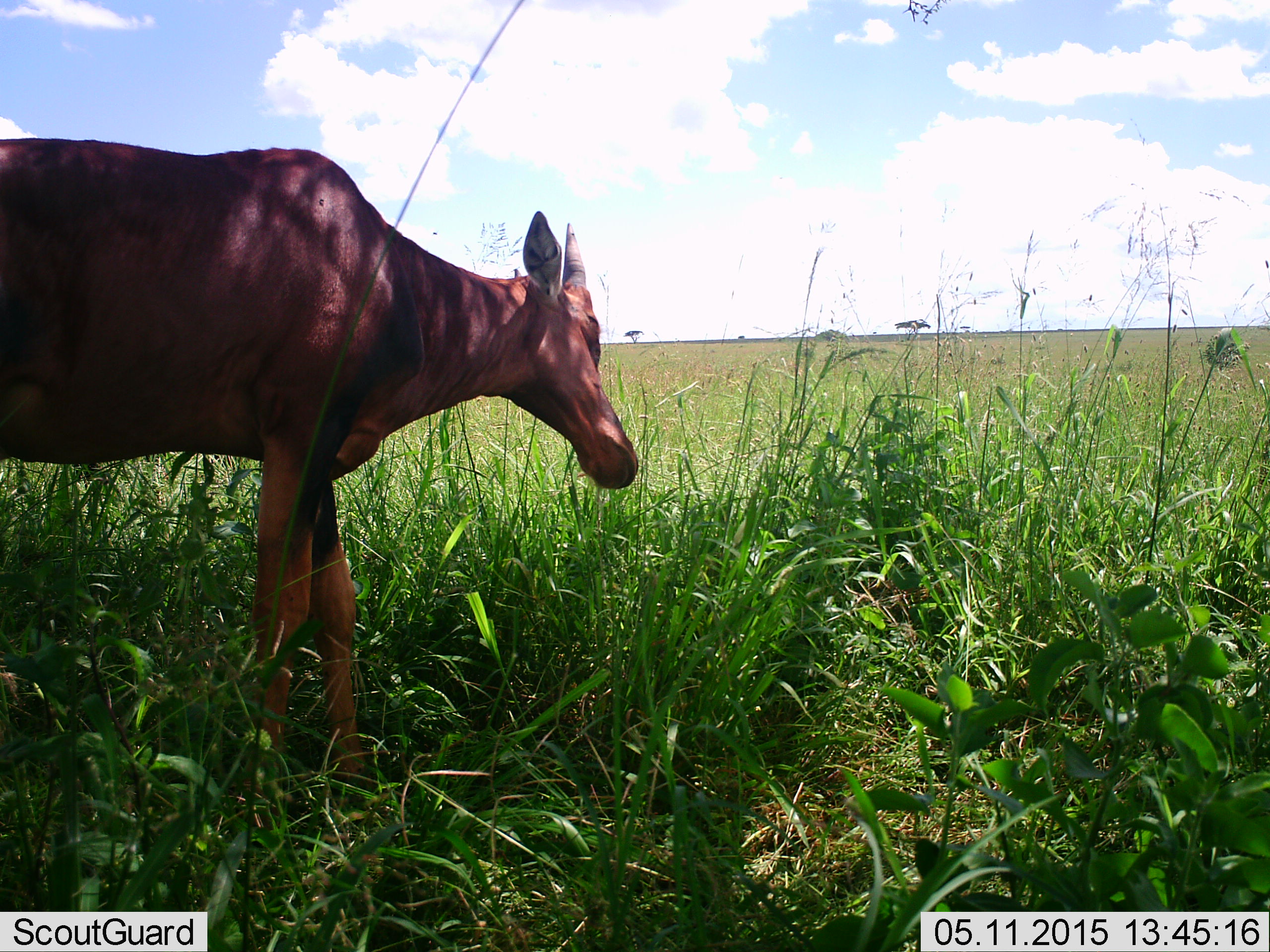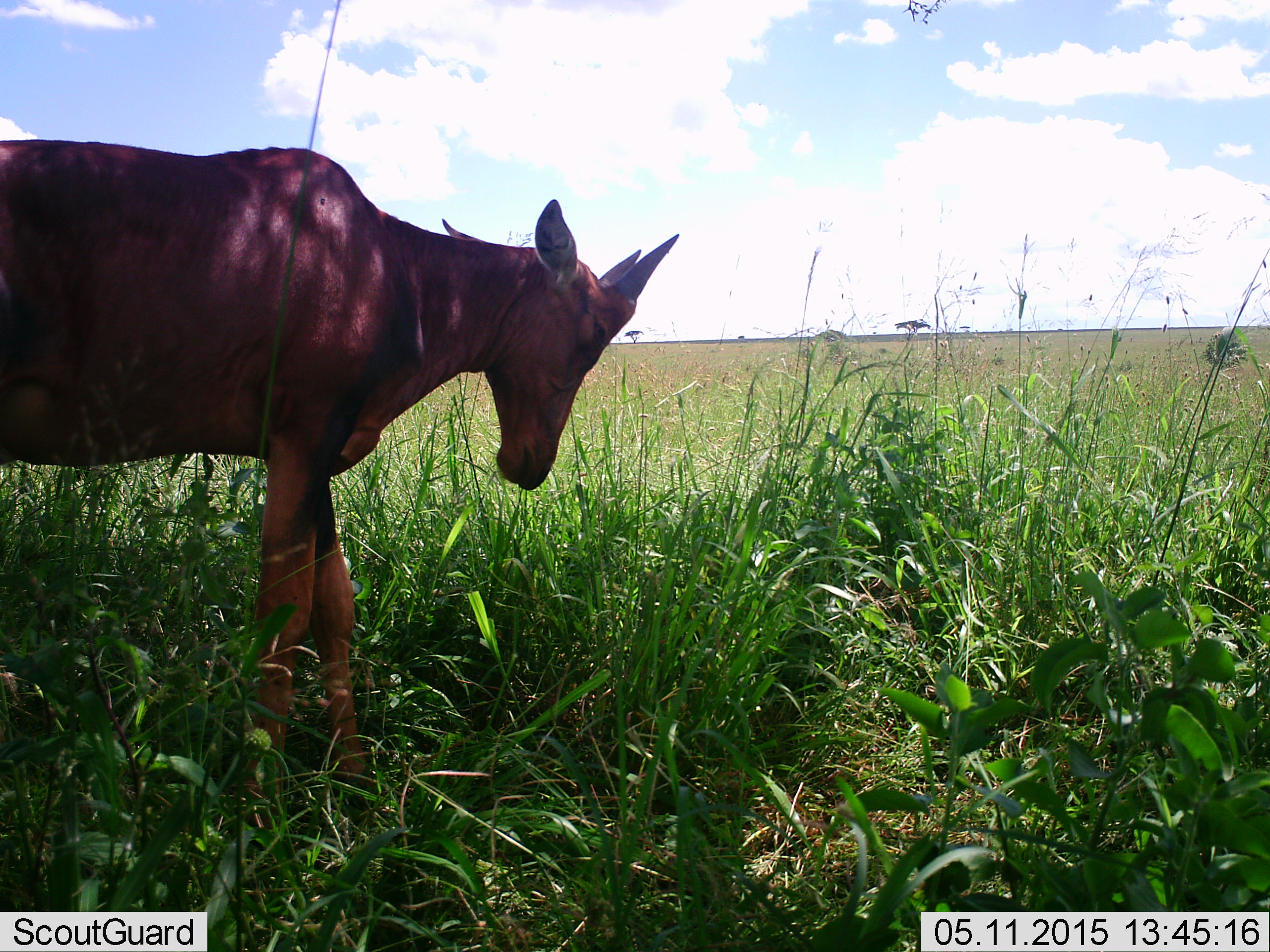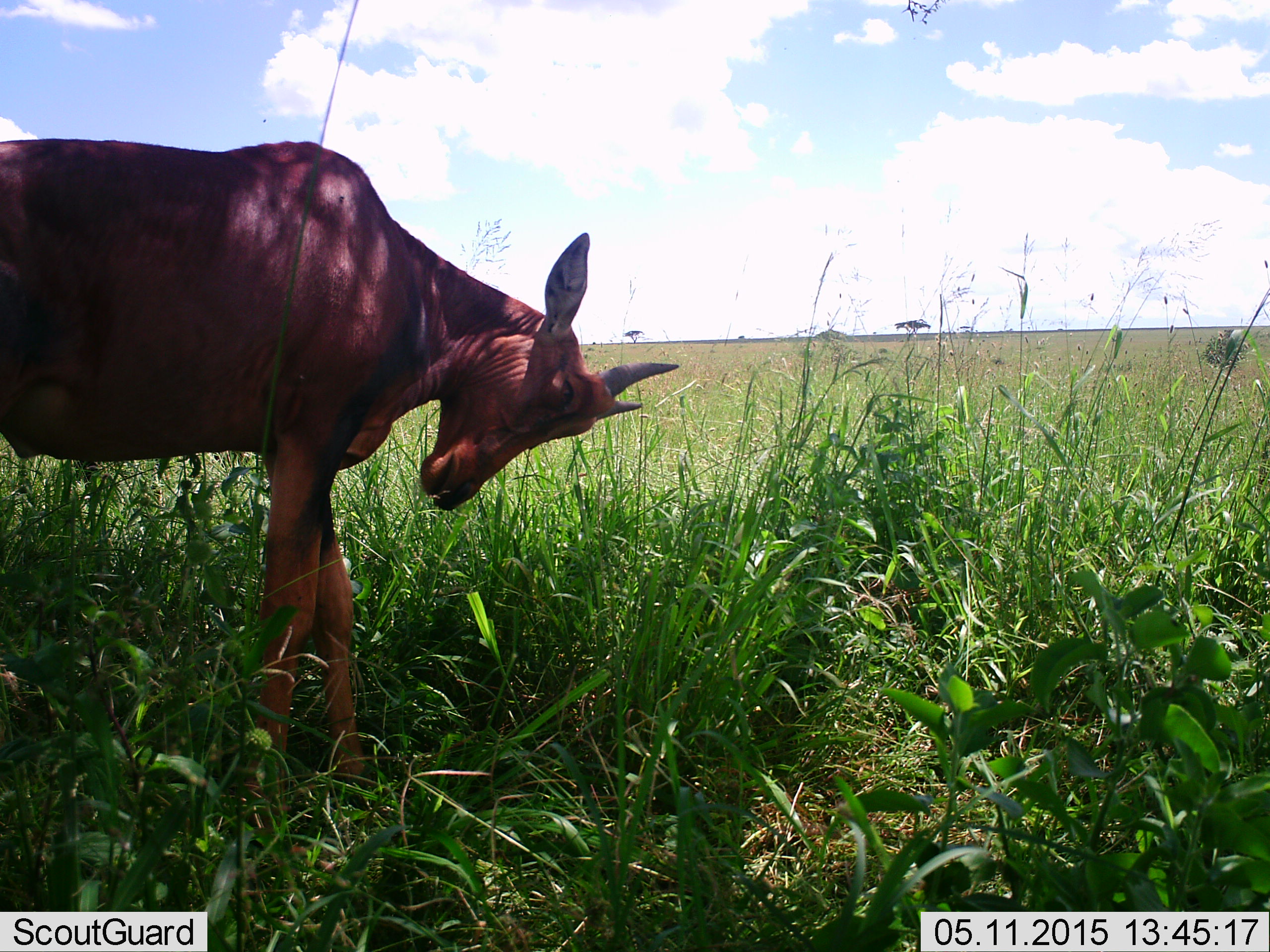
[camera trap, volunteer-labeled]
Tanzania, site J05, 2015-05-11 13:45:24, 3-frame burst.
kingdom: Animalia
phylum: Chordata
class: Mammalia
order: Artiodactyla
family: Bovidae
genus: Damaliscus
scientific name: Damaliscus lunatus jimela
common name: topi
Topi (Damaliscus lunatus jimela), count 1. Behavior (volunteer vote fractions): standing 90%, resting 0%, moving 10%, interacting 0%. Young present (vote fraction): 40%. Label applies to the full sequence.